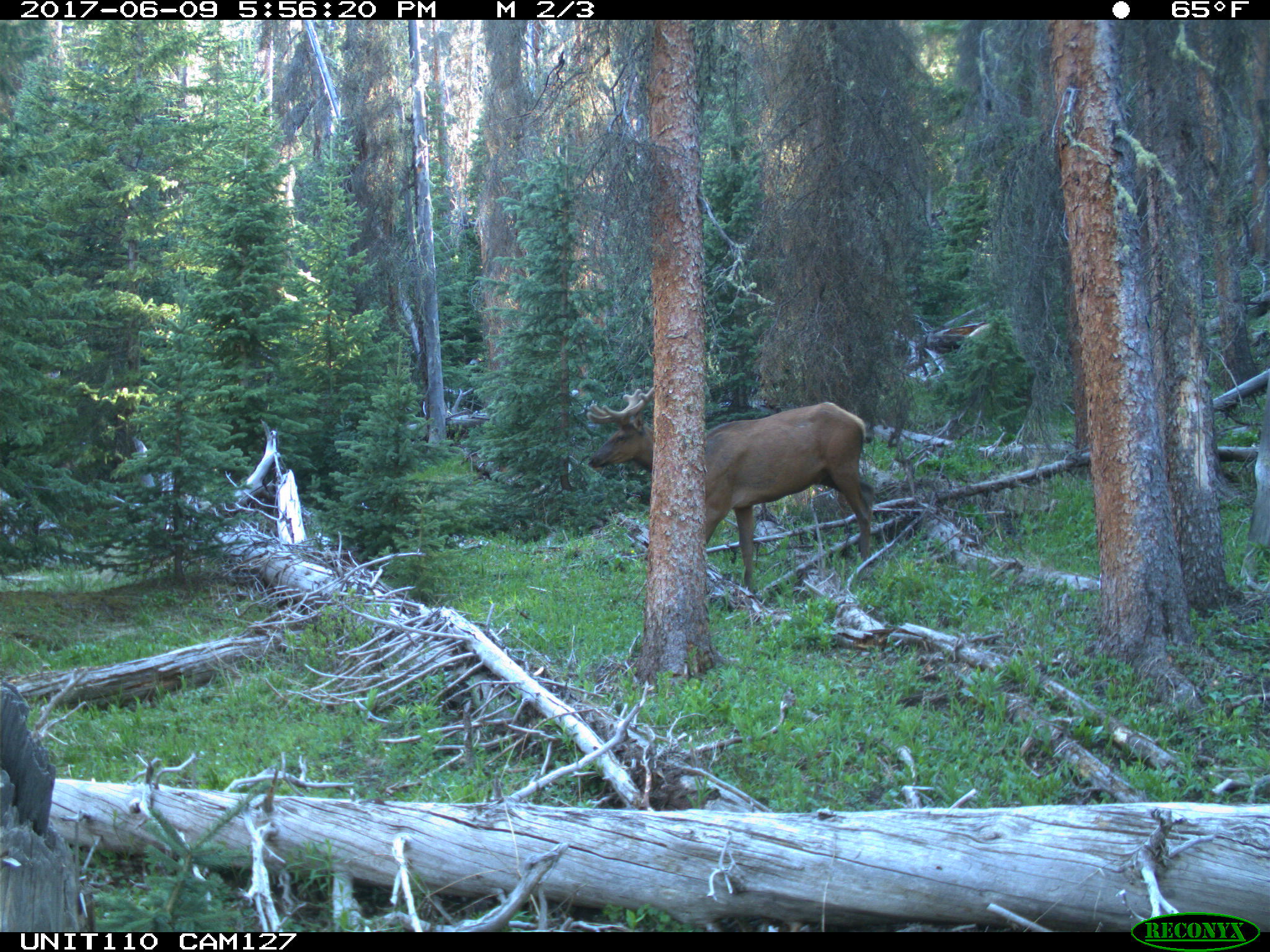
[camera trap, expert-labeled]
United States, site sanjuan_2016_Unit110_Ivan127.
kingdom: Animalia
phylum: Chordata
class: Mammalia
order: Artiodactyla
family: Cervidae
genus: Cervus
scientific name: Cervus elaphus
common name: red deer